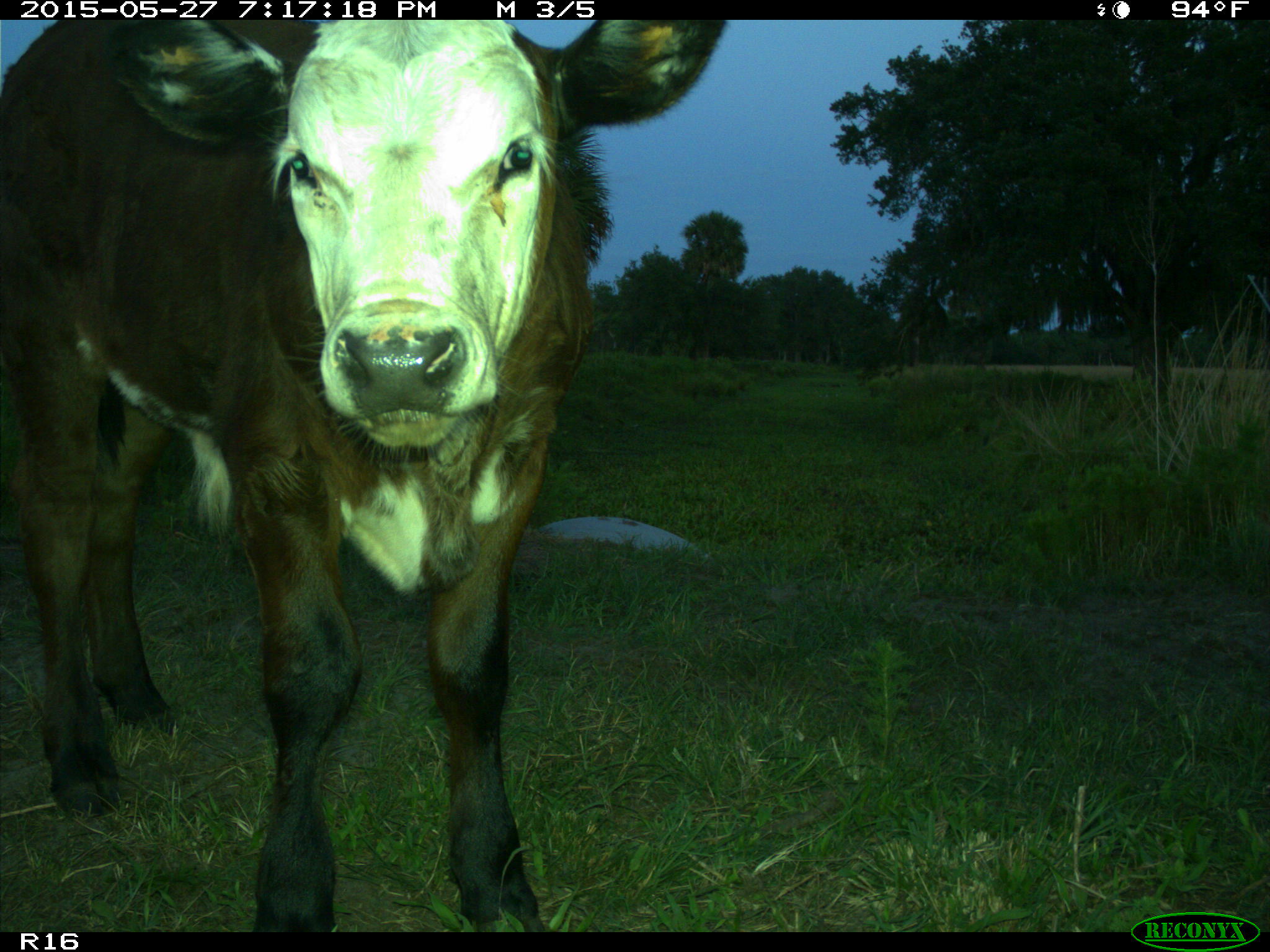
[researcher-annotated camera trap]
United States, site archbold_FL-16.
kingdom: Animalia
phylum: Chordata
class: Mammalia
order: Artiodactyla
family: Bovidae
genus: Bos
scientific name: Bos taurus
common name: domestic cow